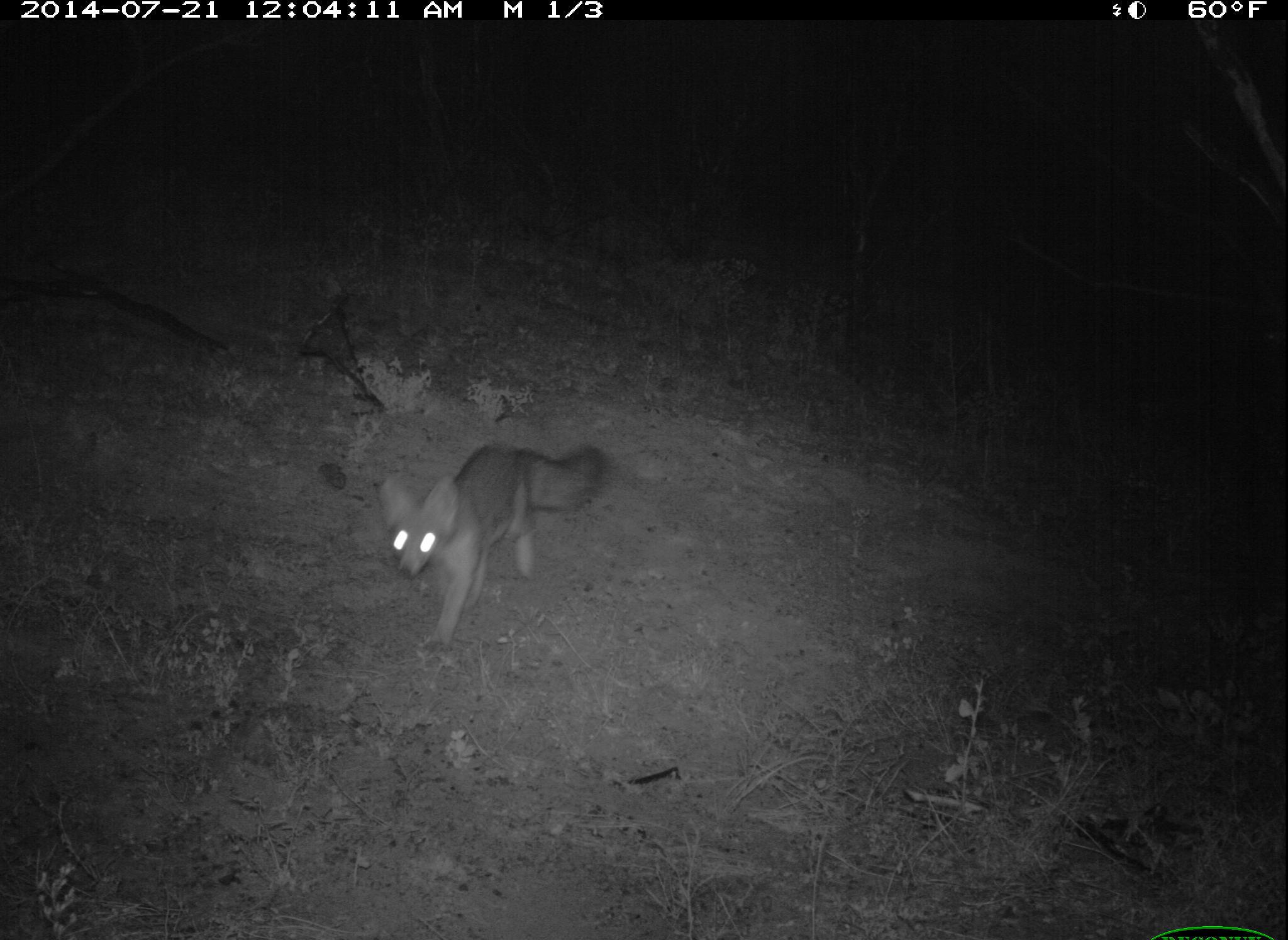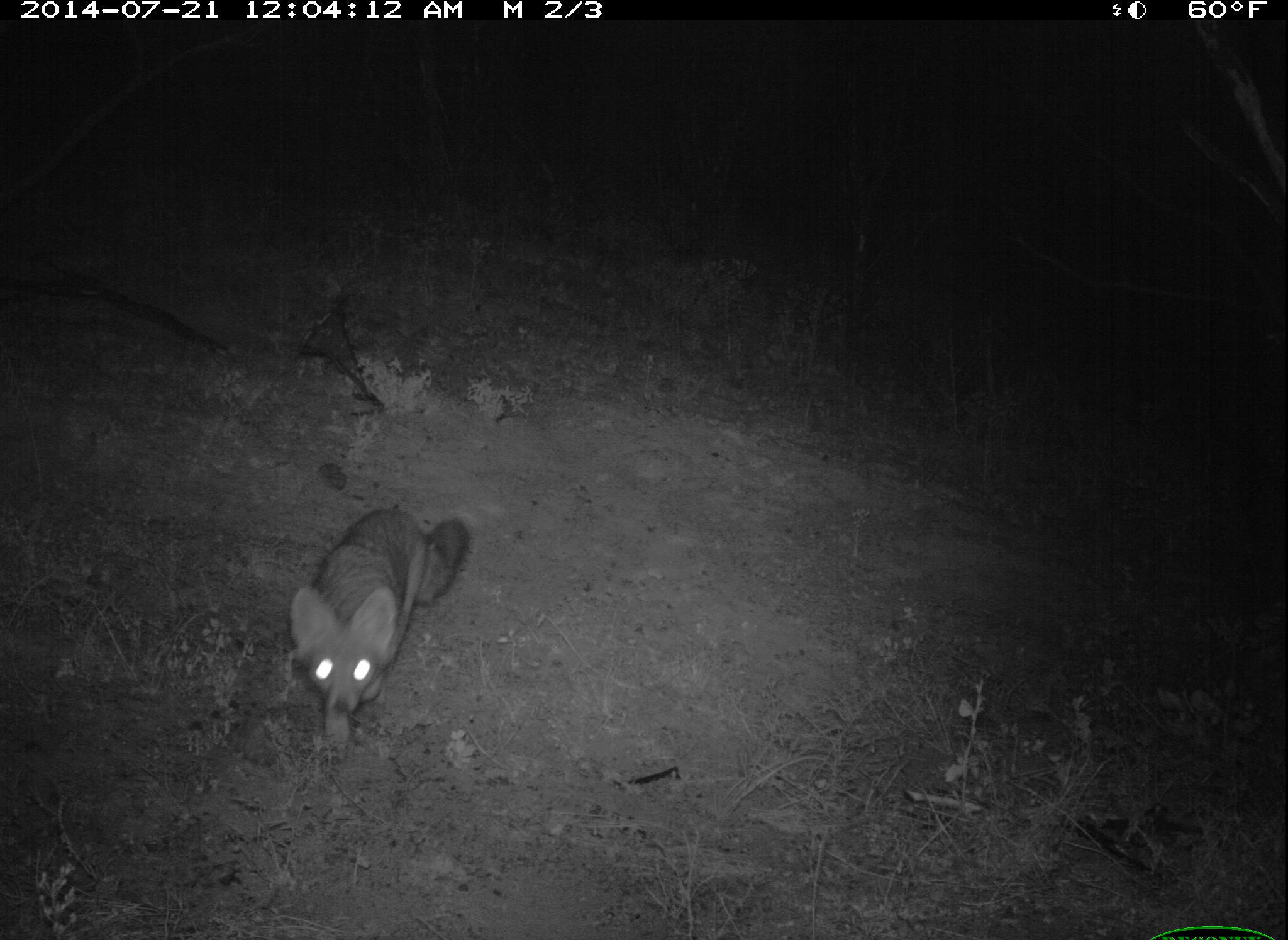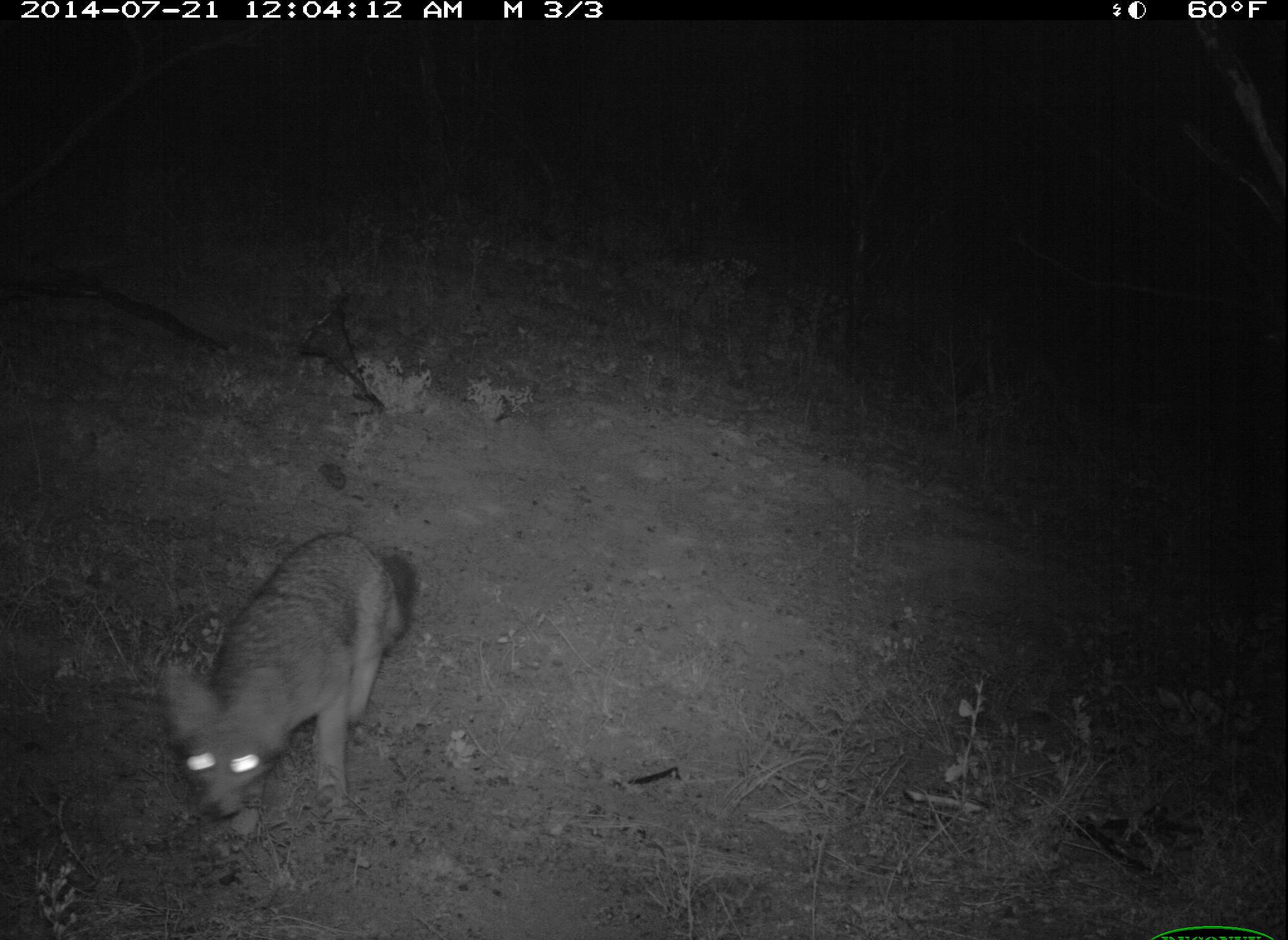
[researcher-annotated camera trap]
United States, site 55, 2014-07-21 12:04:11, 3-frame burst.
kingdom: Animalia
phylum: Chordata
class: Mammalia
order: Carnivora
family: Canidae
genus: Urocyon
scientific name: Urocyon cinereoargenteus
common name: gray fox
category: fox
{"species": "fox (gray fox) (Urocyon cinereoargenteus)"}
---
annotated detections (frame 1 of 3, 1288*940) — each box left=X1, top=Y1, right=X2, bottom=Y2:
fox: left=372, top=442, right=609, bottom=657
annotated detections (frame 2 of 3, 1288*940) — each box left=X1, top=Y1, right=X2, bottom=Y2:
fox: left=288, top=504, right=474, bottom=767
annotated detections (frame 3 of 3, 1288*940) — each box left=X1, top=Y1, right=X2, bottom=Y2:
fox: left=158, top=533, right=419, bottom=859